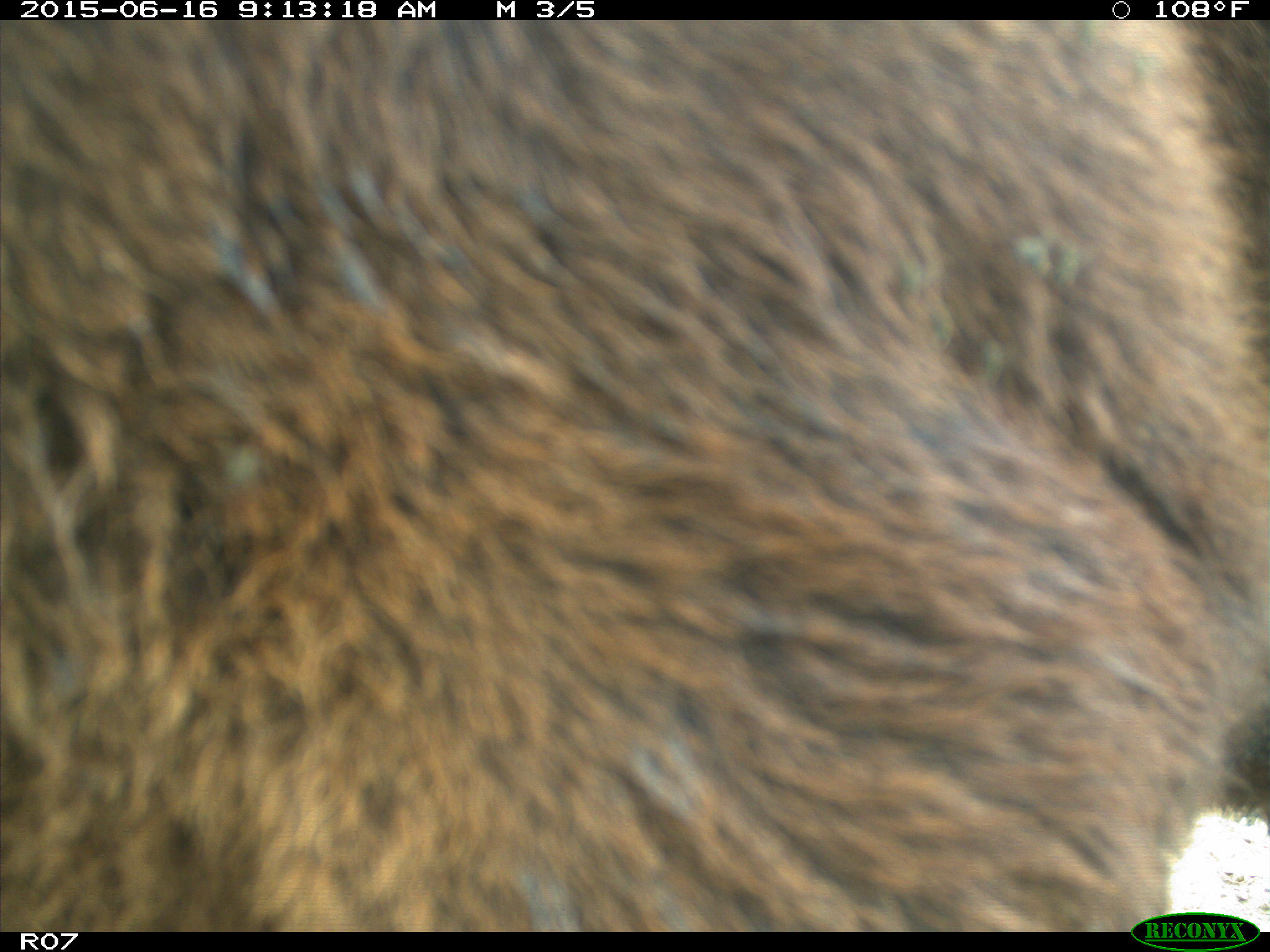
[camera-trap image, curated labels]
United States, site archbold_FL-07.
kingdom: Animalia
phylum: Chordata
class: Mammalia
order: Artiodactyla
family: Bovidae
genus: Bos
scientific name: Bos taurus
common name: domestic cow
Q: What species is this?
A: Bos taurus (domestic cow).